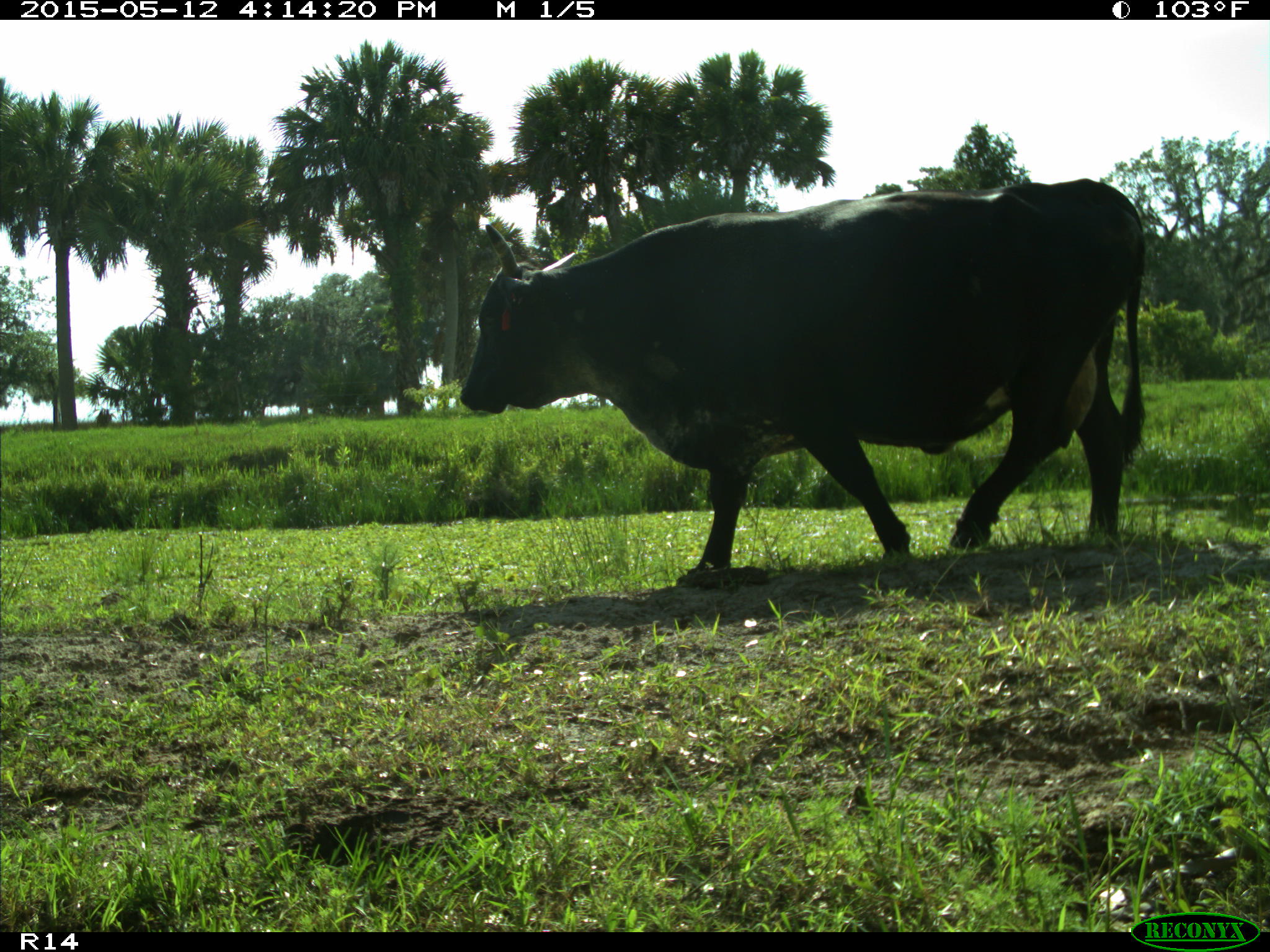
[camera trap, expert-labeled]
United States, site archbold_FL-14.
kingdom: Animalia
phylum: Chordata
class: Mammalia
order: Artiodactyla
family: Bovidae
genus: Bos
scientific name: Bos taurus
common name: domestic cow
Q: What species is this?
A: Bos taurus (domestic cow).